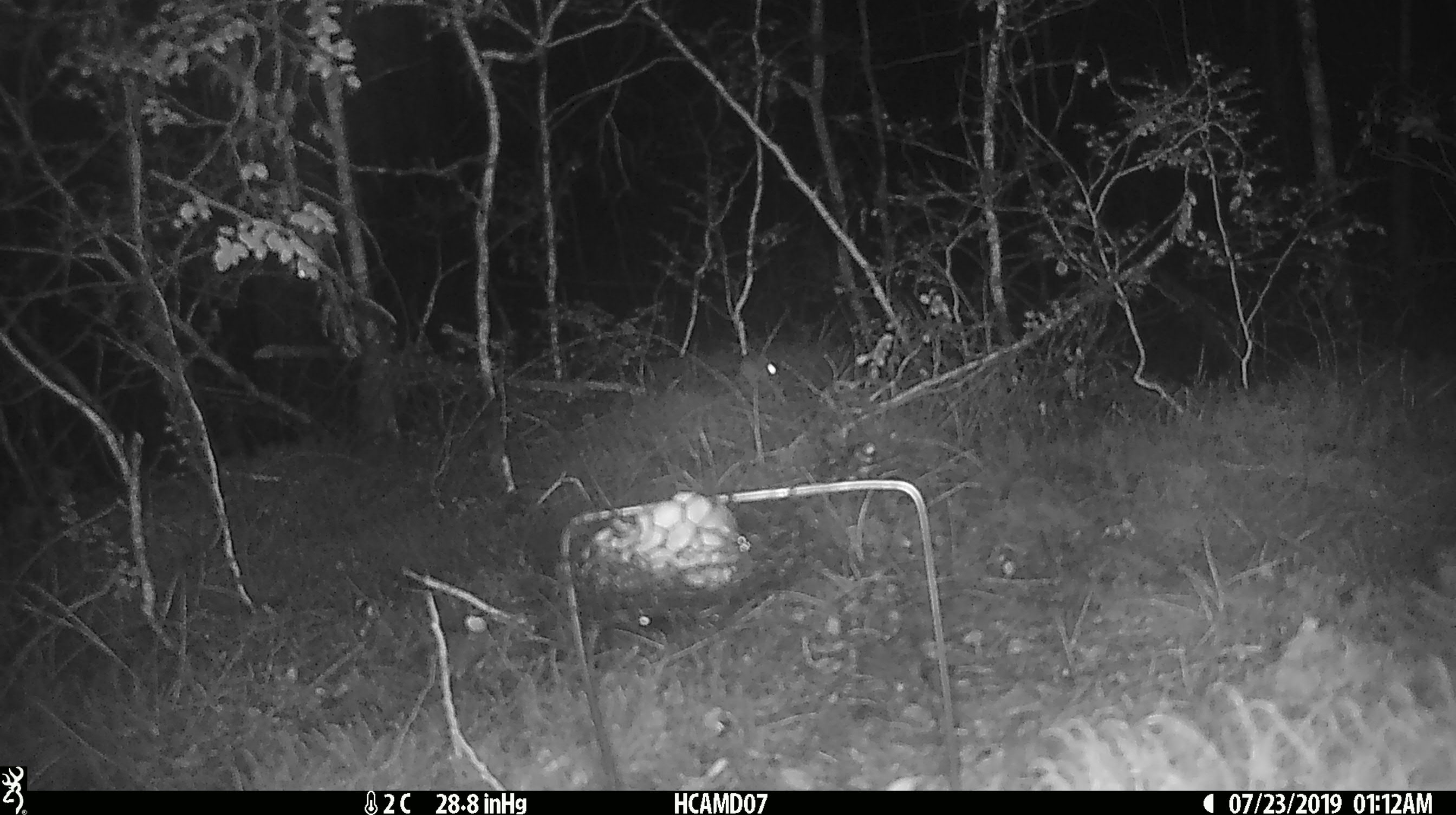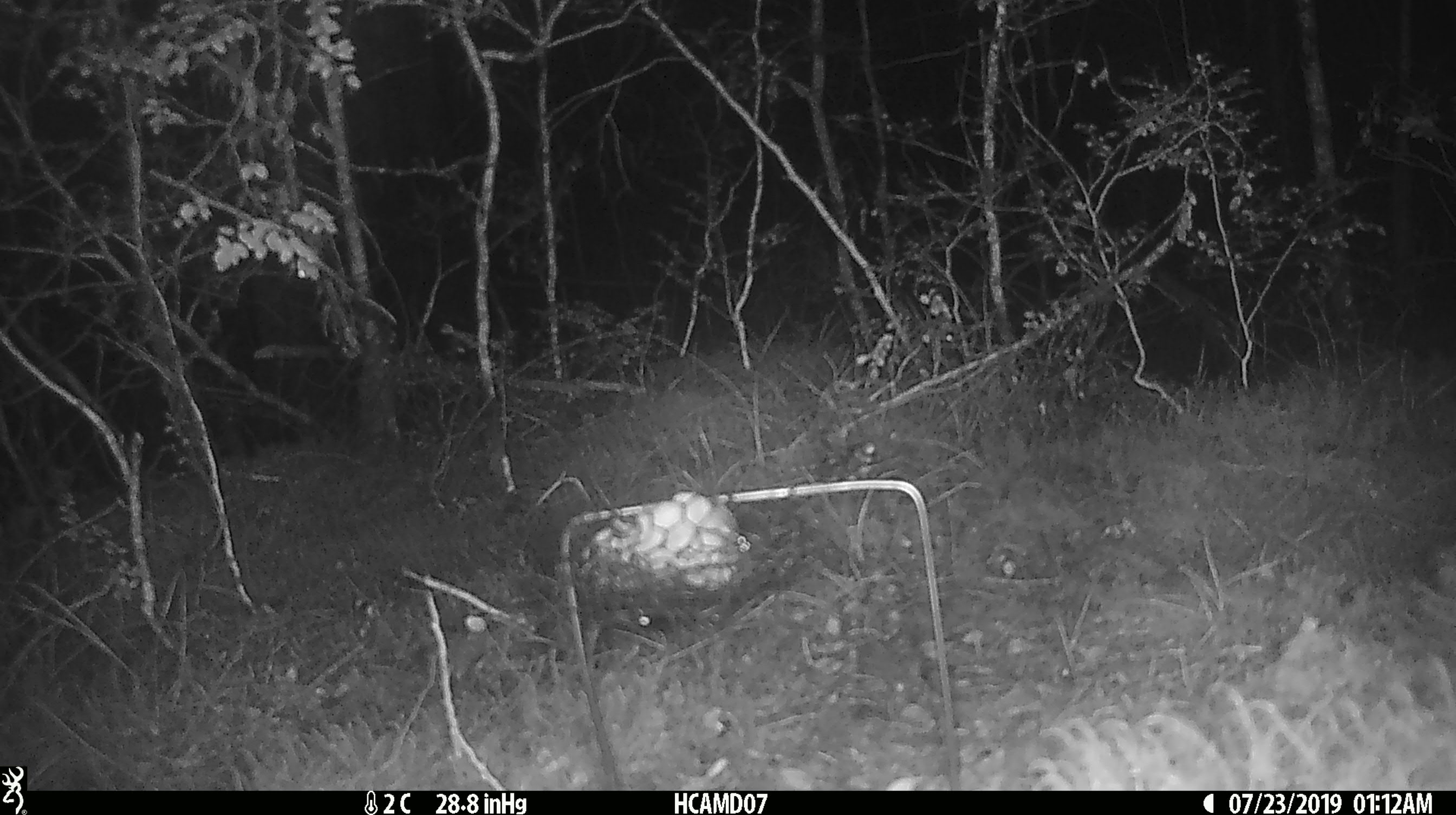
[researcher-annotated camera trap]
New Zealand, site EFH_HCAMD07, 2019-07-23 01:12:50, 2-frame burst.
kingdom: Animalia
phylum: Chordata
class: Mammalia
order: Rodentia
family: Muridae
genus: Mus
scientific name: Mus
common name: mouse